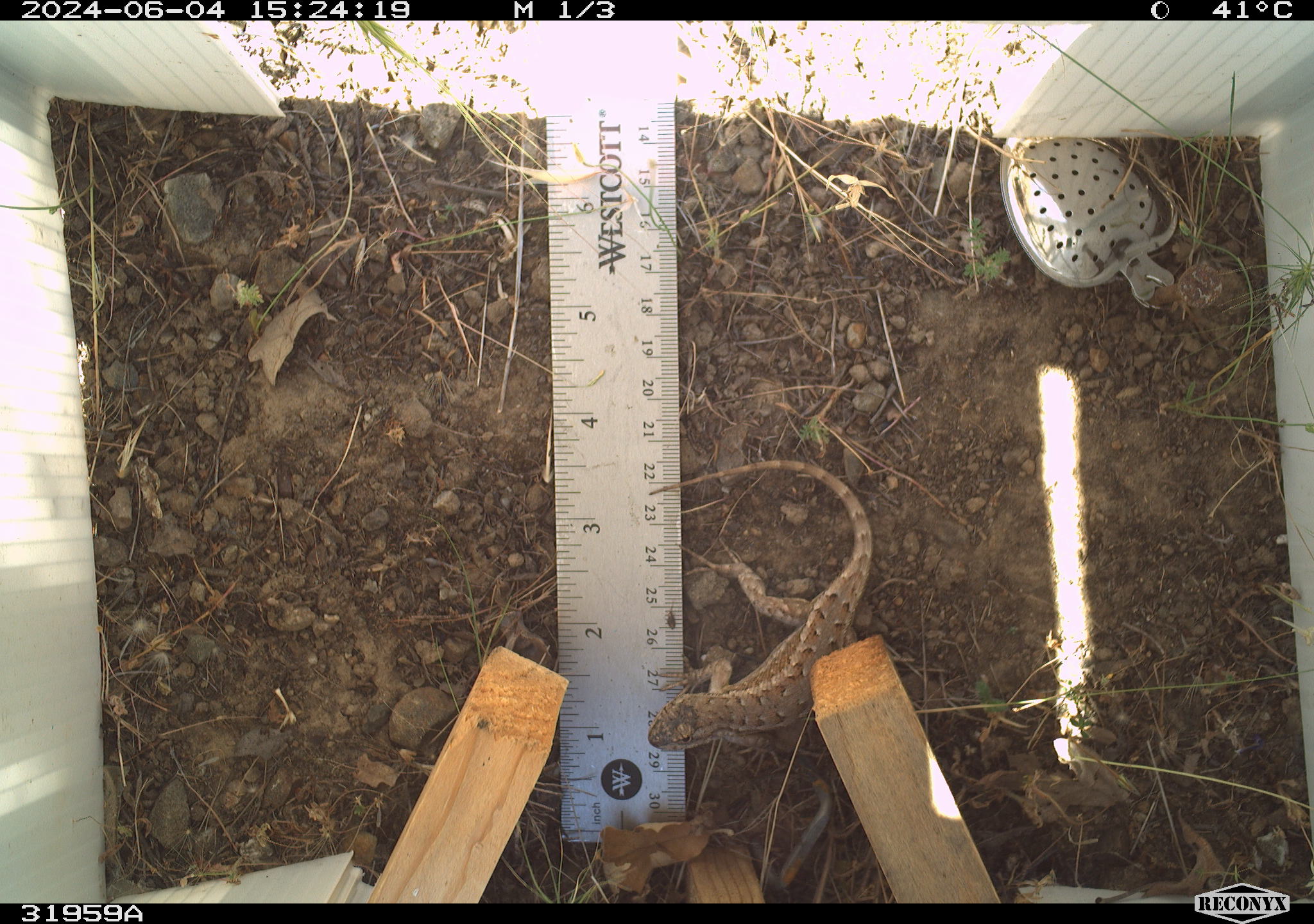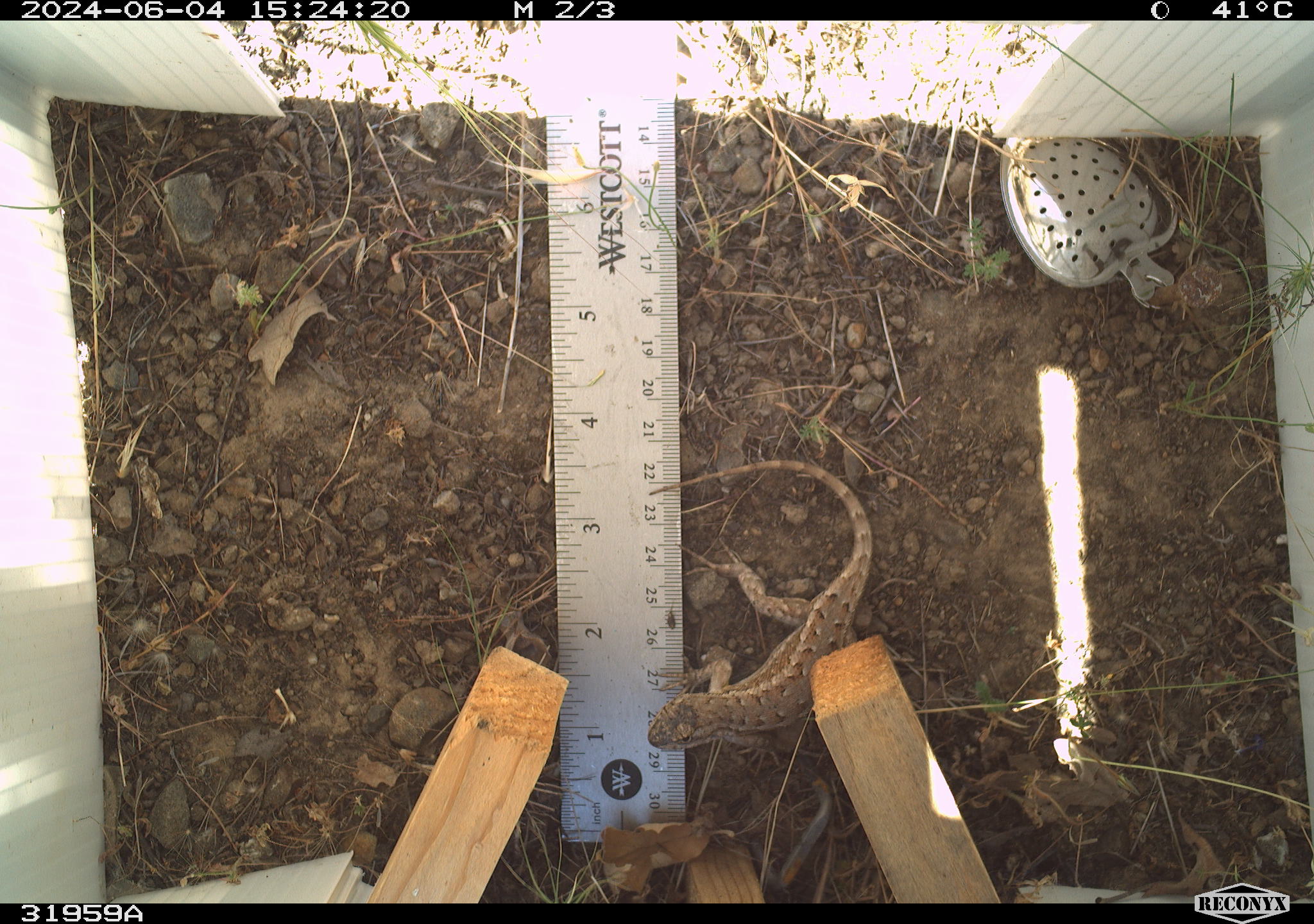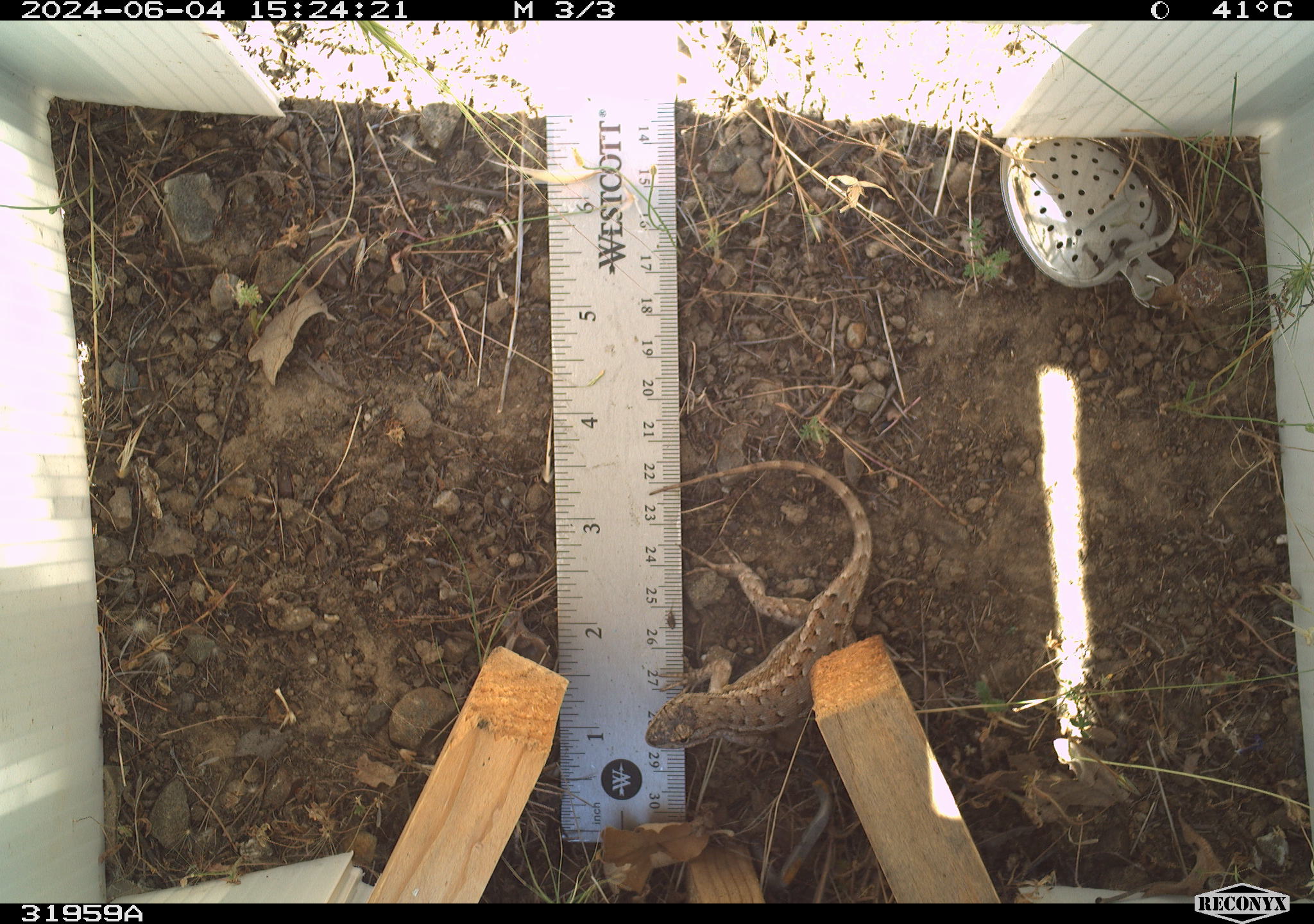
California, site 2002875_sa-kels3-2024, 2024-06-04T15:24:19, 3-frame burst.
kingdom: Animalia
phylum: Chordata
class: Reptilia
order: Squamata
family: Phrynosomatidae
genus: Sceloporus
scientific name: Sceloporus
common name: spiny lizards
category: sceloporus species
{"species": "sceloporus species (spiny lizards) (Sceloporus)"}